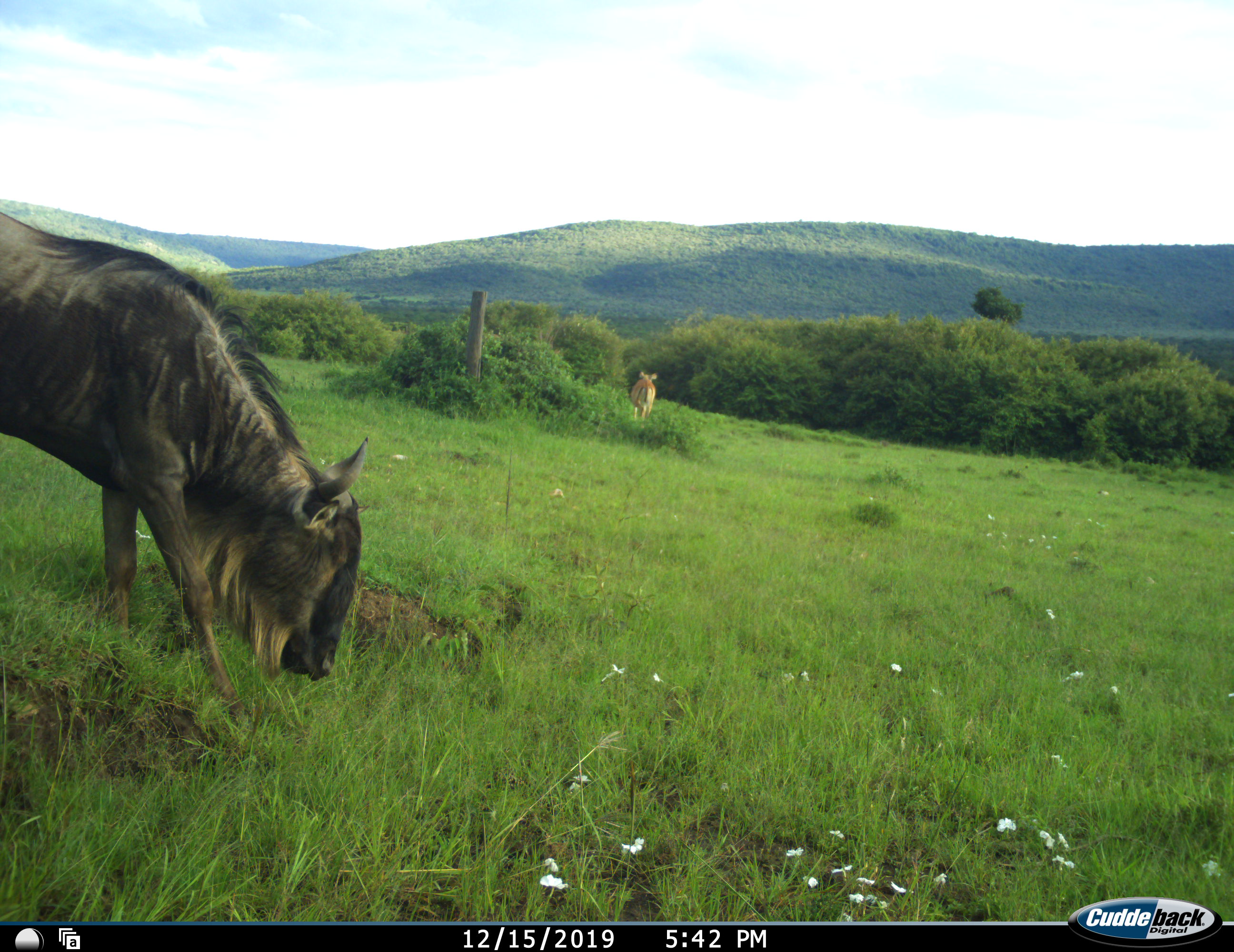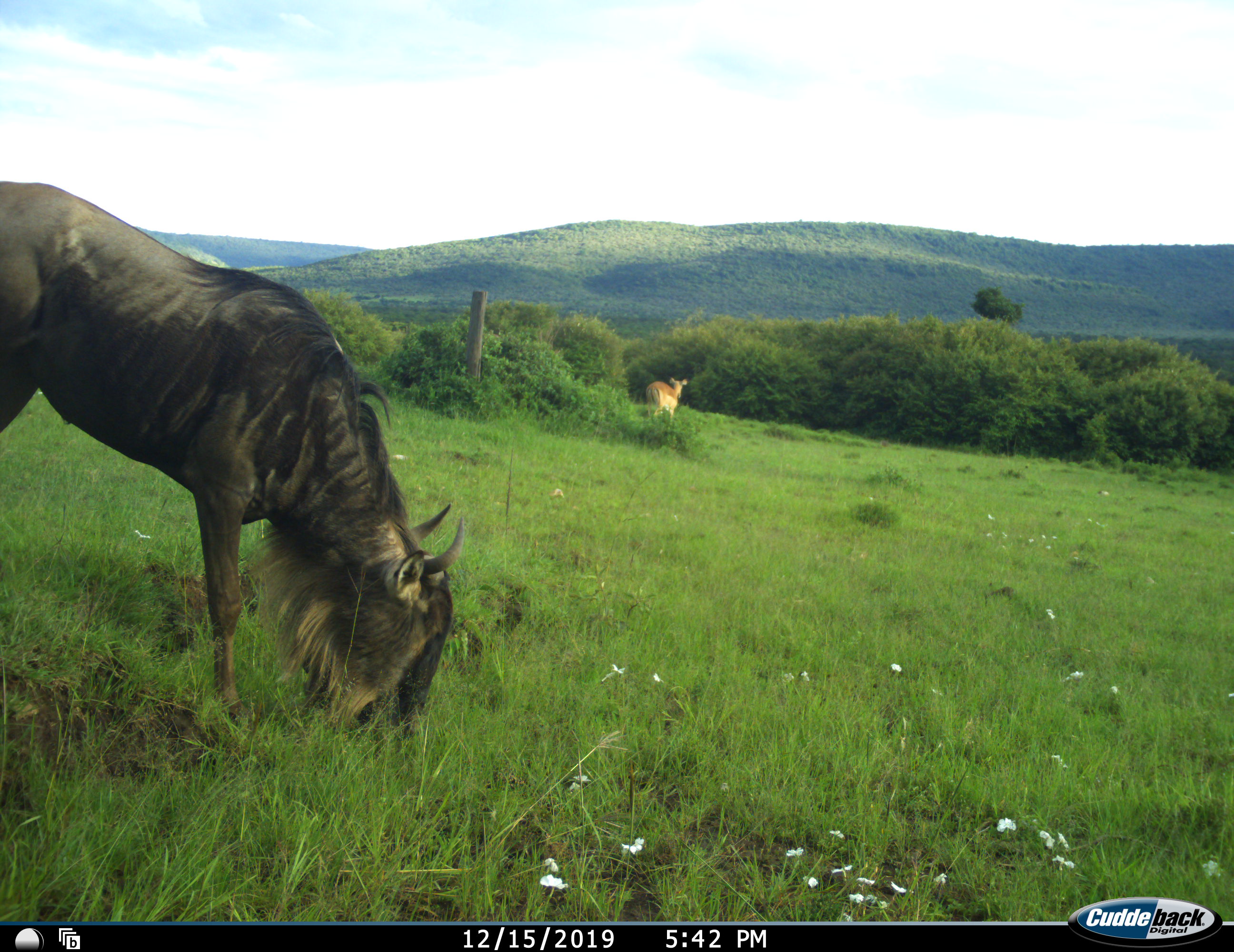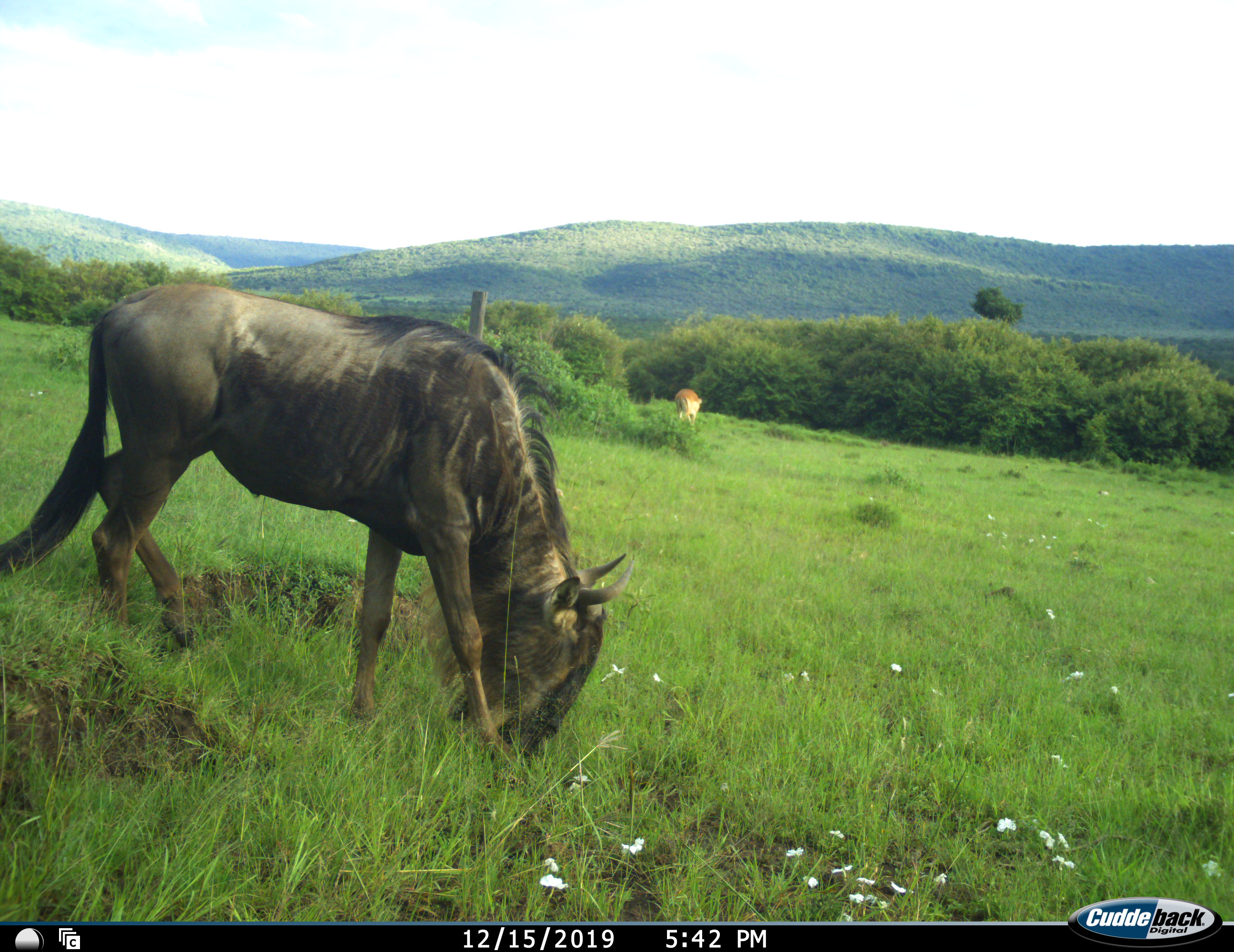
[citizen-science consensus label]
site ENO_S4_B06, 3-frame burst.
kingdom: Animalia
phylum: Chordata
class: Mammalia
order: Artiodactyla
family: Bovidae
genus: Aepyceros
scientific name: Aepyceros melampus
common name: impala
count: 1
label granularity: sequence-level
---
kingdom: Animalia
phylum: Chordata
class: Mammalia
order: Artiodactyla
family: Bovidae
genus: Connochaetes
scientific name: Connochaetes taurinus taurinus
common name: blue wildebeest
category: wildebeestblue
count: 1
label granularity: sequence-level